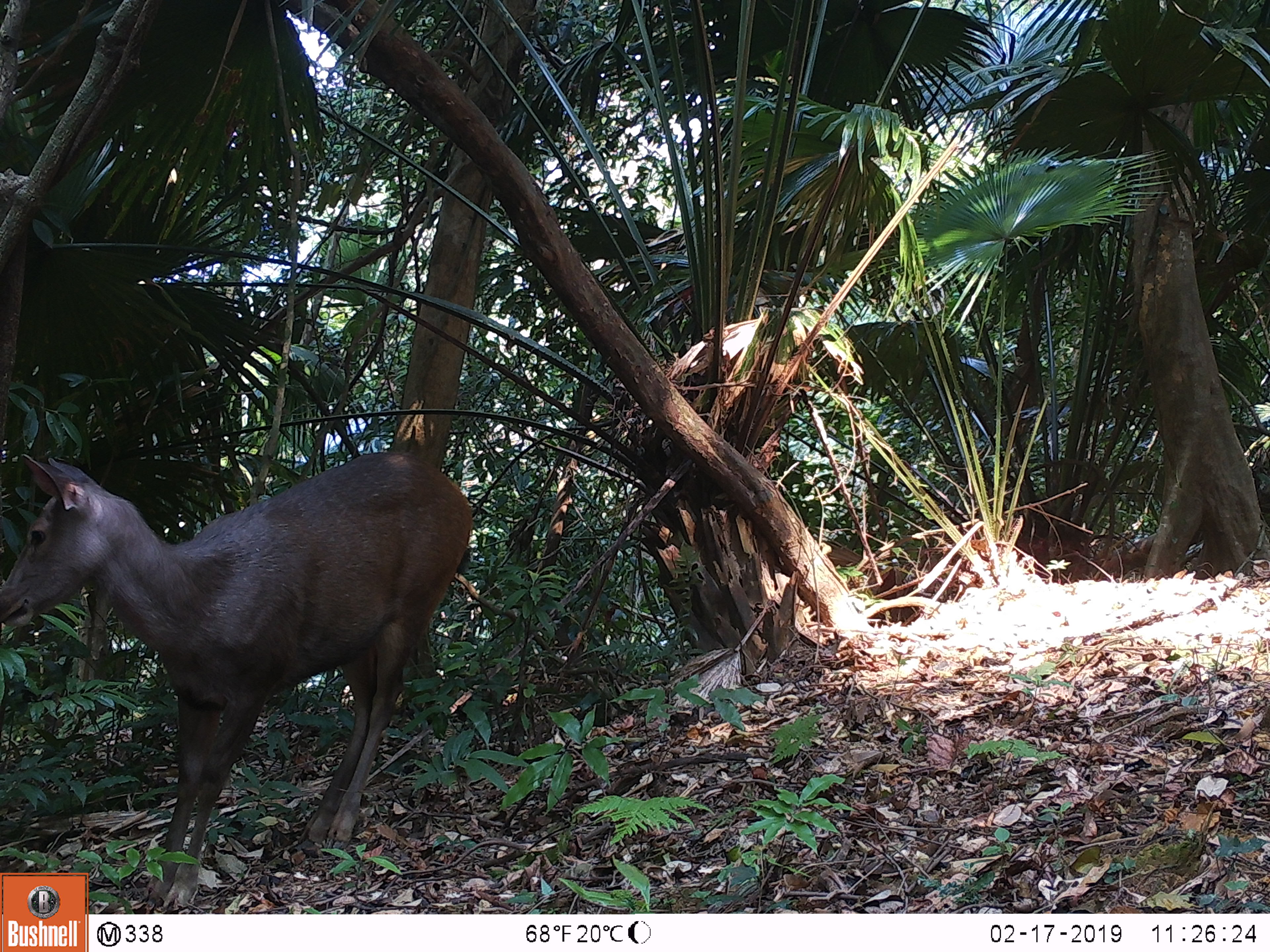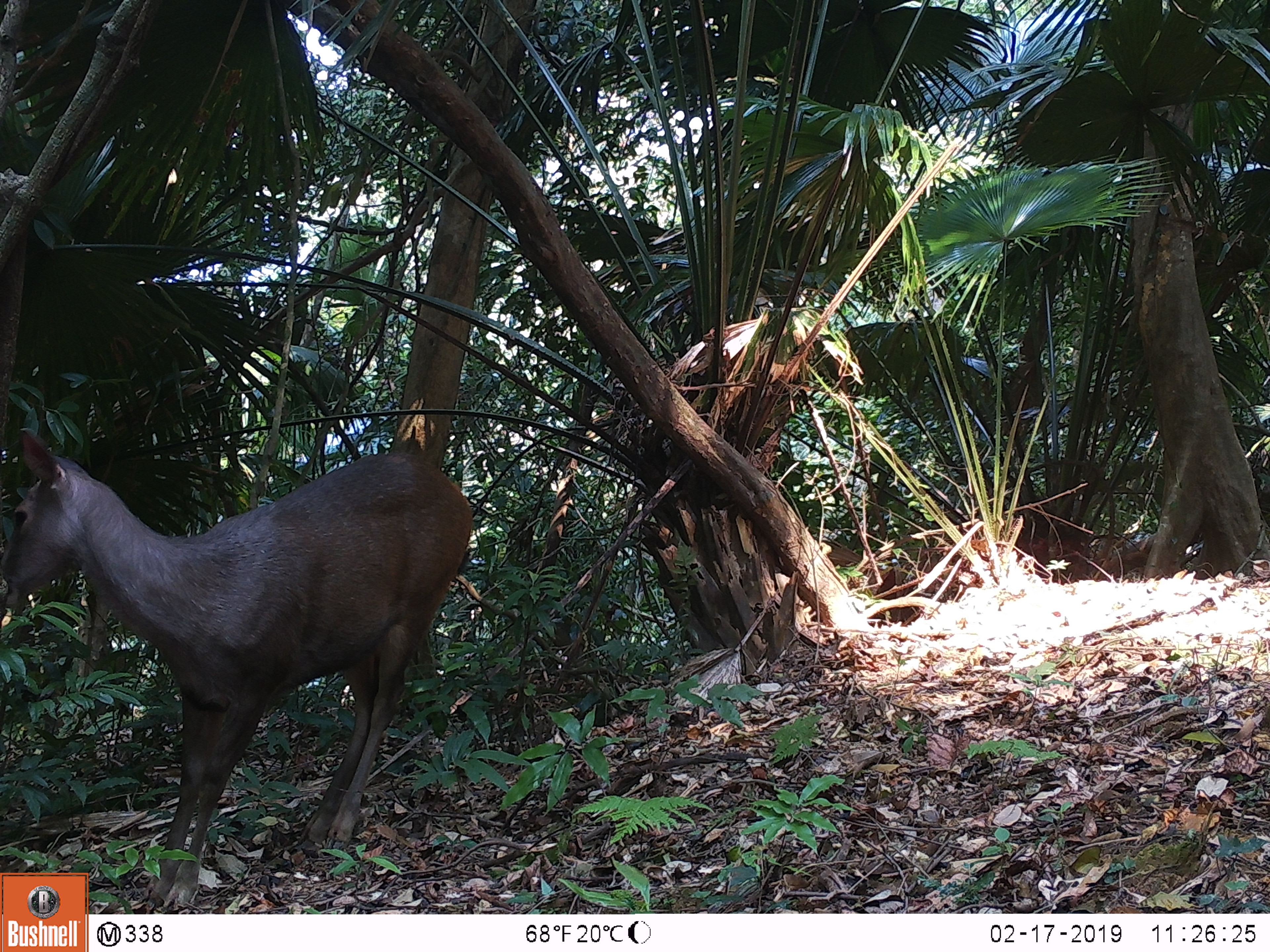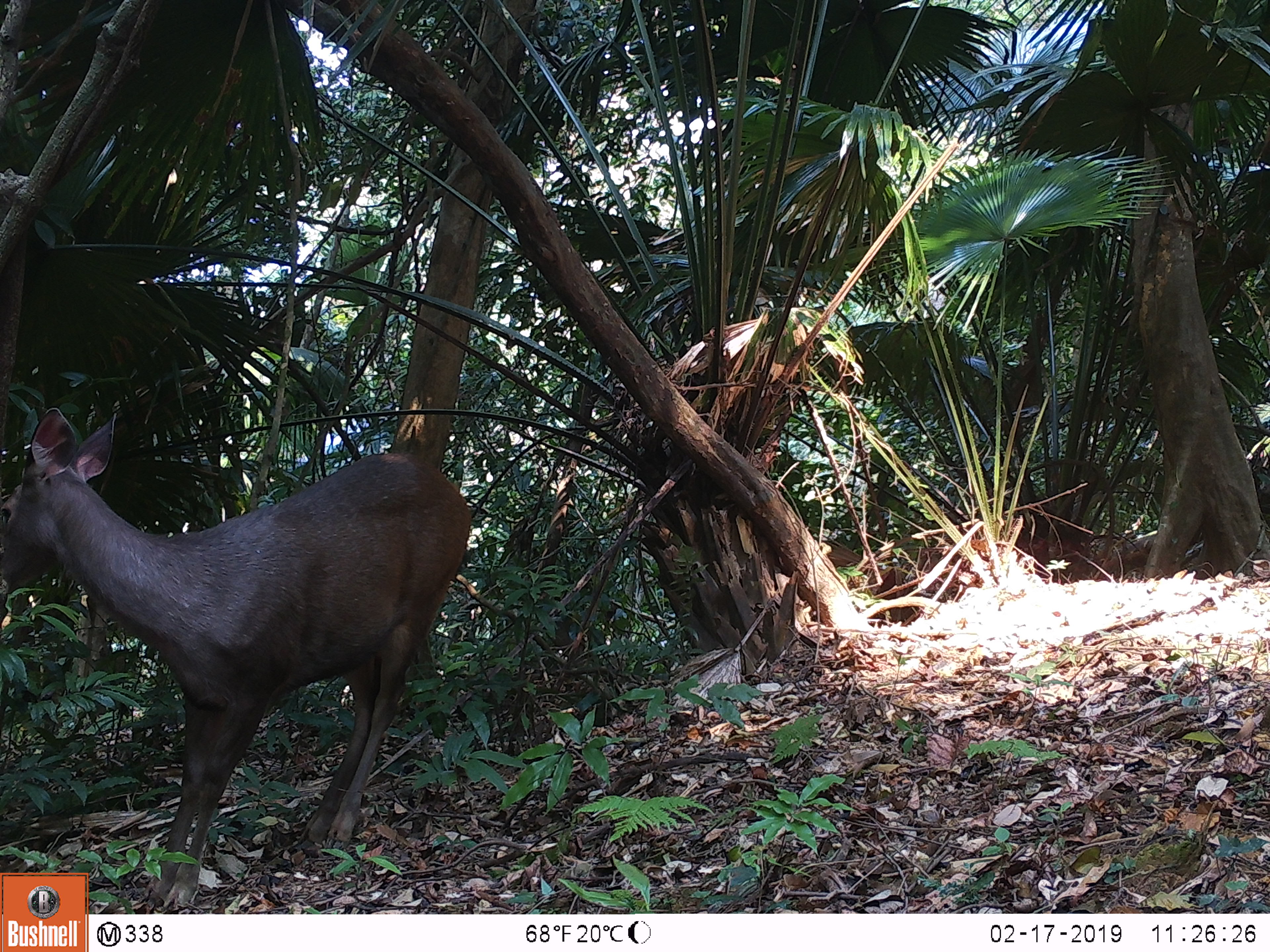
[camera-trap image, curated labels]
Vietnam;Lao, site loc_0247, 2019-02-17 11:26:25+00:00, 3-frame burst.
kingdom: Animalia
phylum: Chordata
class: Mammalia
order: Artiodactyla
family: Cervidae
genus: Rusa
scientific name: Rusa unicolor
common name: sambar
Sambar (Rusa unicolor). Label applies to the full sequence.